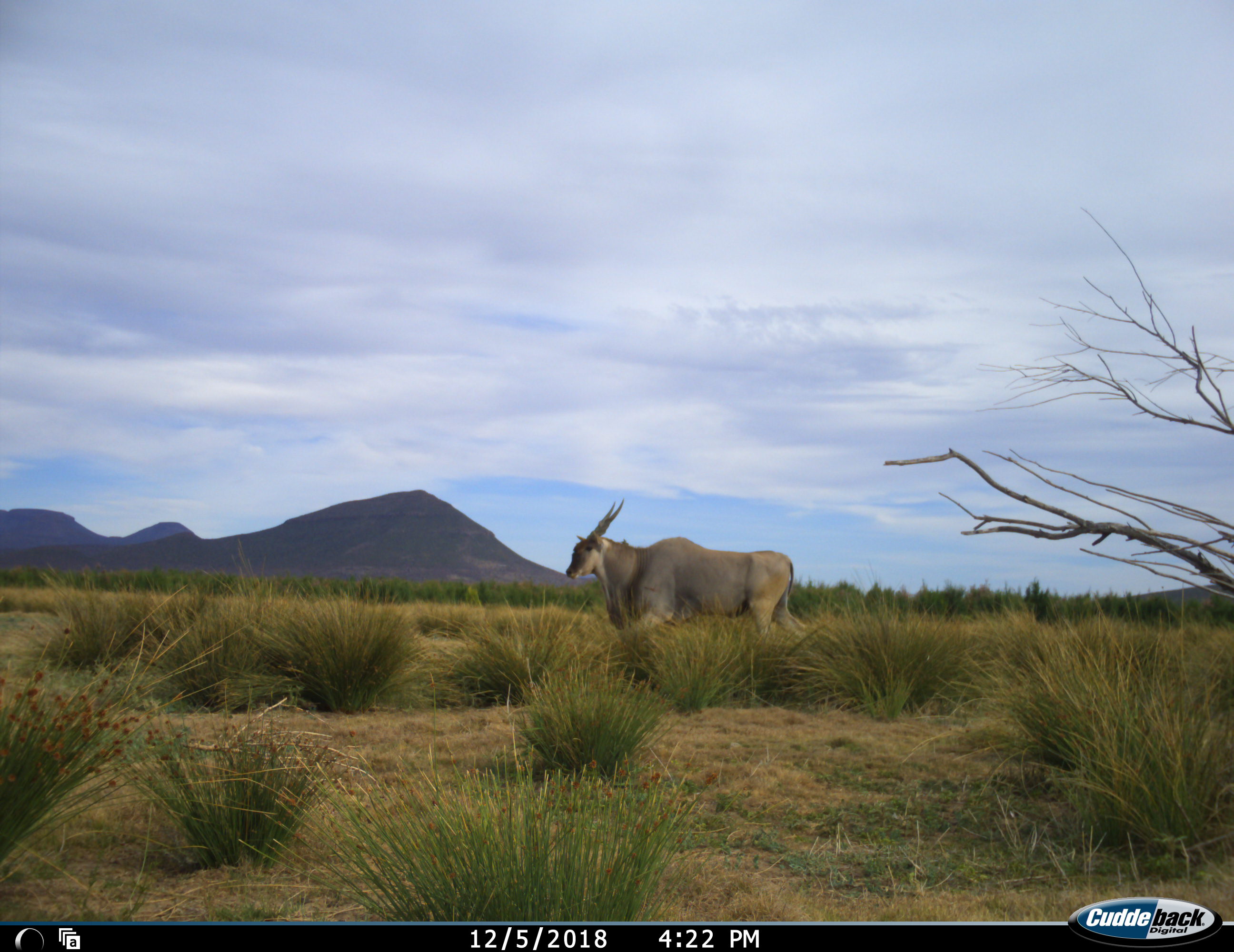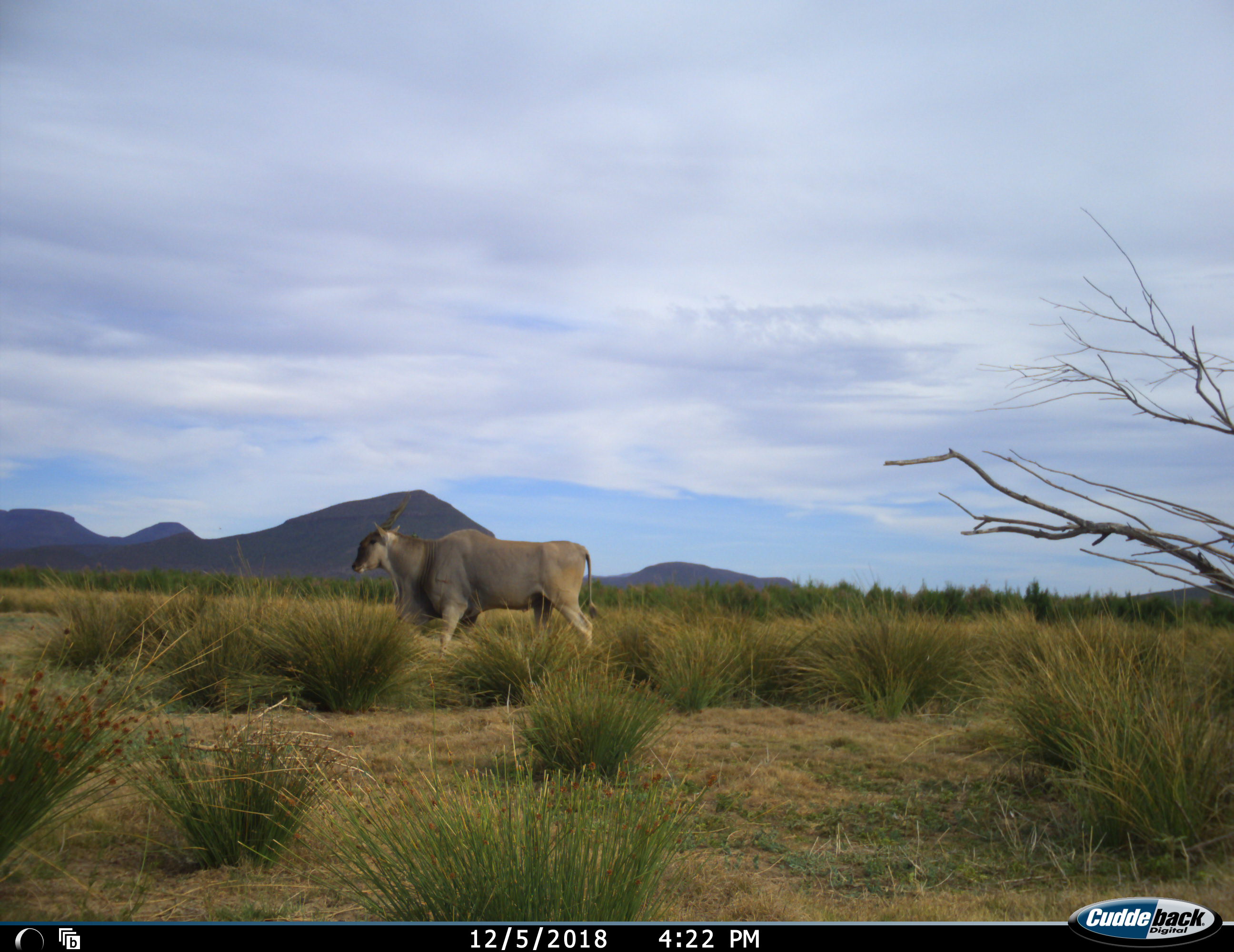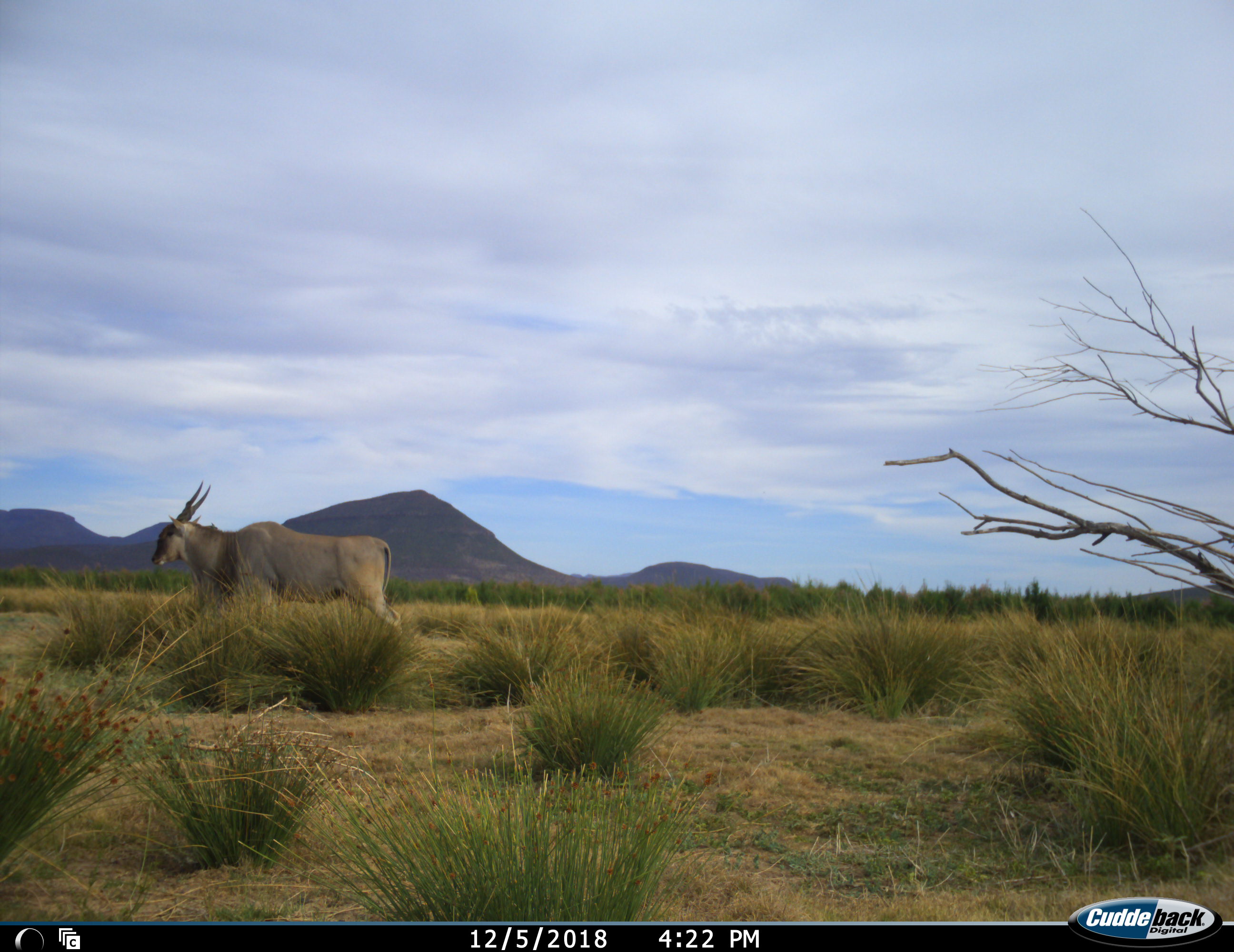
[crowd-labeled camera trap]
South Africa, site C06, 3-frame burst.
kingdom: Animalia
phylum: Chordata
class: Mammalia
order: Artiodactyla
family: Bovidae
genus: Tragelaphus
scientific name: Tragelaphus oryx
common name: eland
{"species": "eland (Tragelaphus oryx)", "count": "1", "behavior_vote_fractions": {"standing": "0%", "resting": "0%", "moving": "100%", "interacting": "0%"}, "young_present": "0%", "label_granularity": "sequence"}